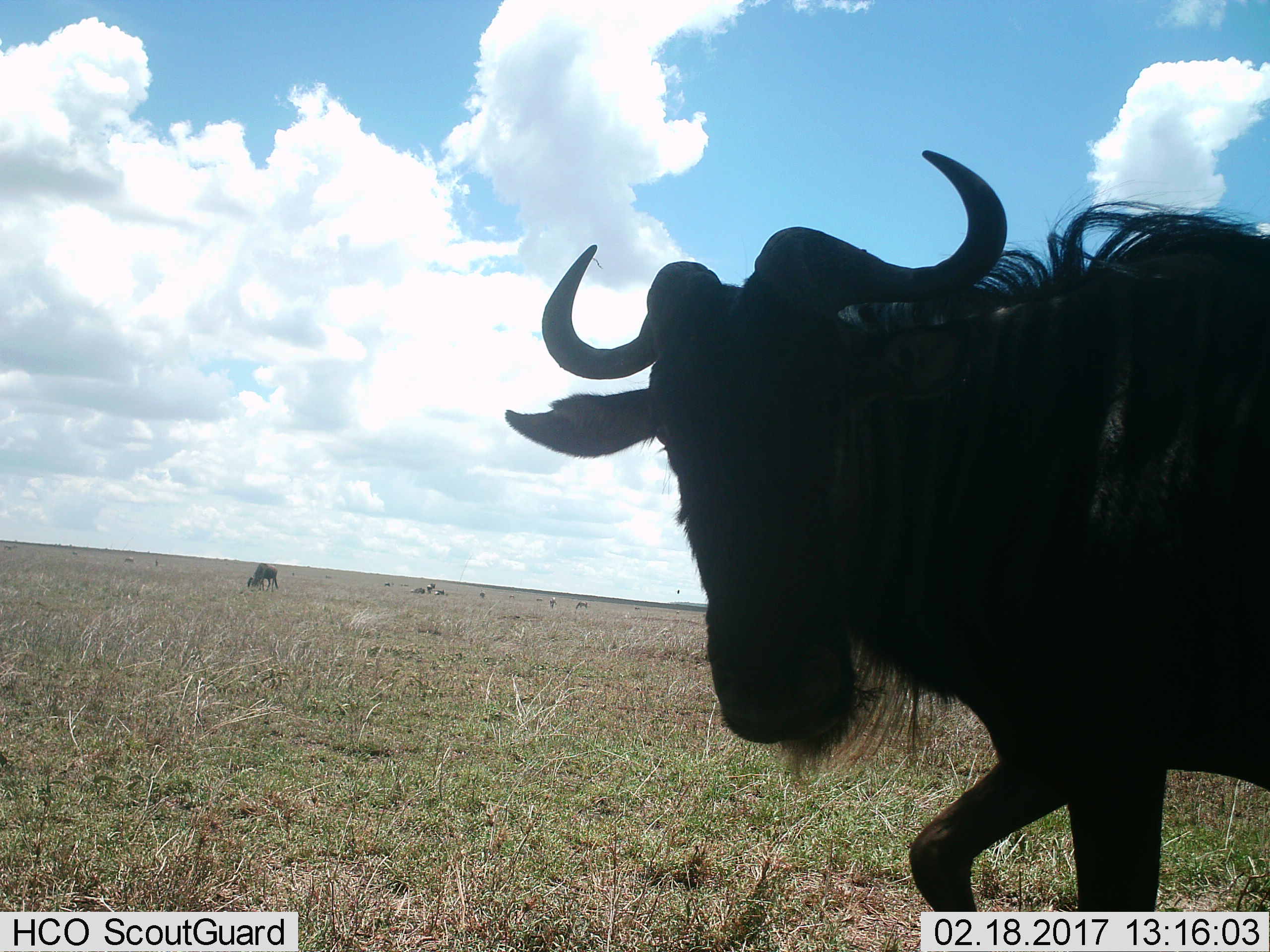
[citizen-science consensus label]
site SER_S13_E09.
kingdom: Animalia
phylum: Chordata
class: Mammalia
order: Artiodactyla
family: Bovidae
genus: Connochaetes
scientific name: Connochaetes taurinus taurinus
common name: blue wildebeest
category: wildebeestblue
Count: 2.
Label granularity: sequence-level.